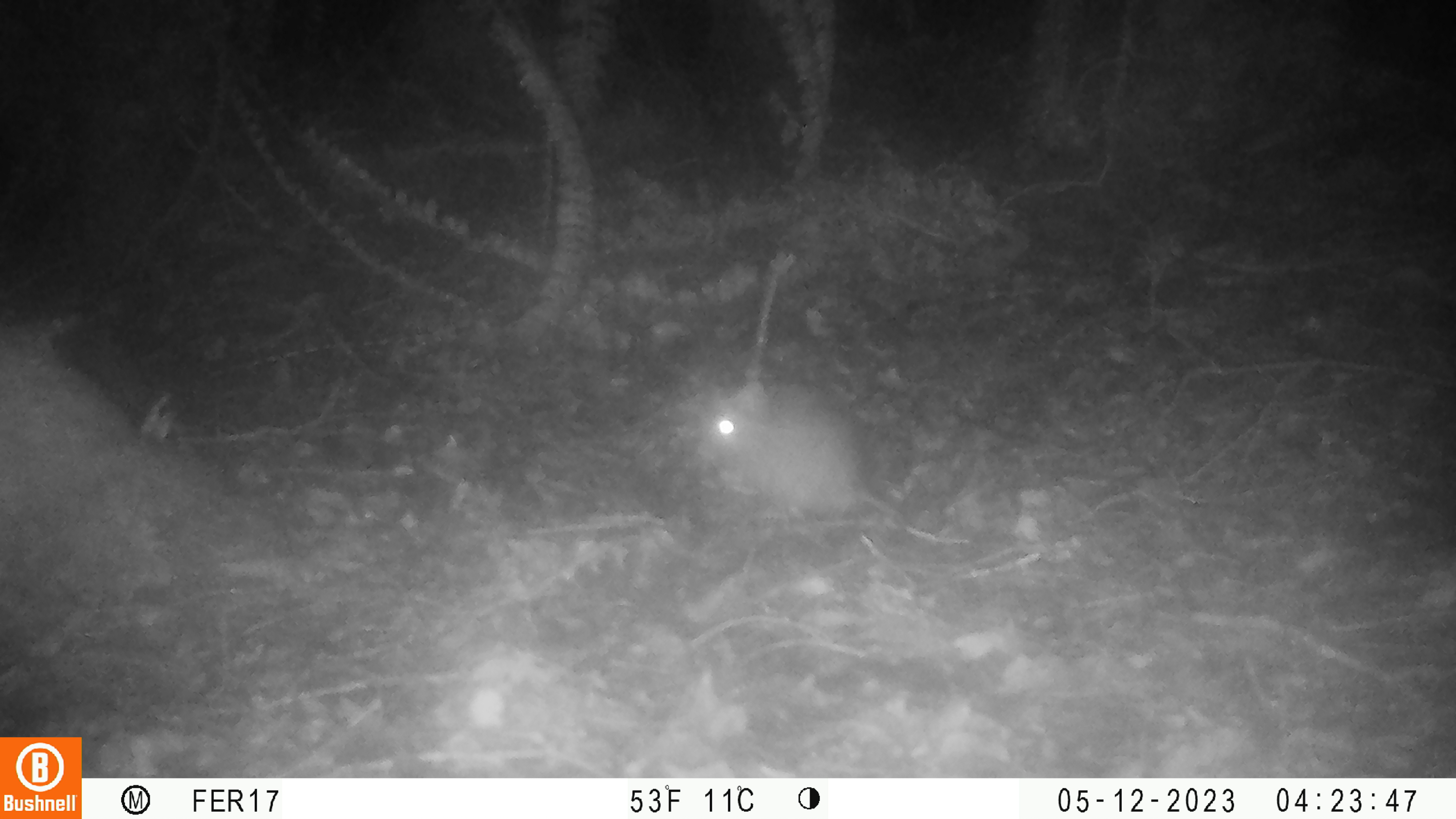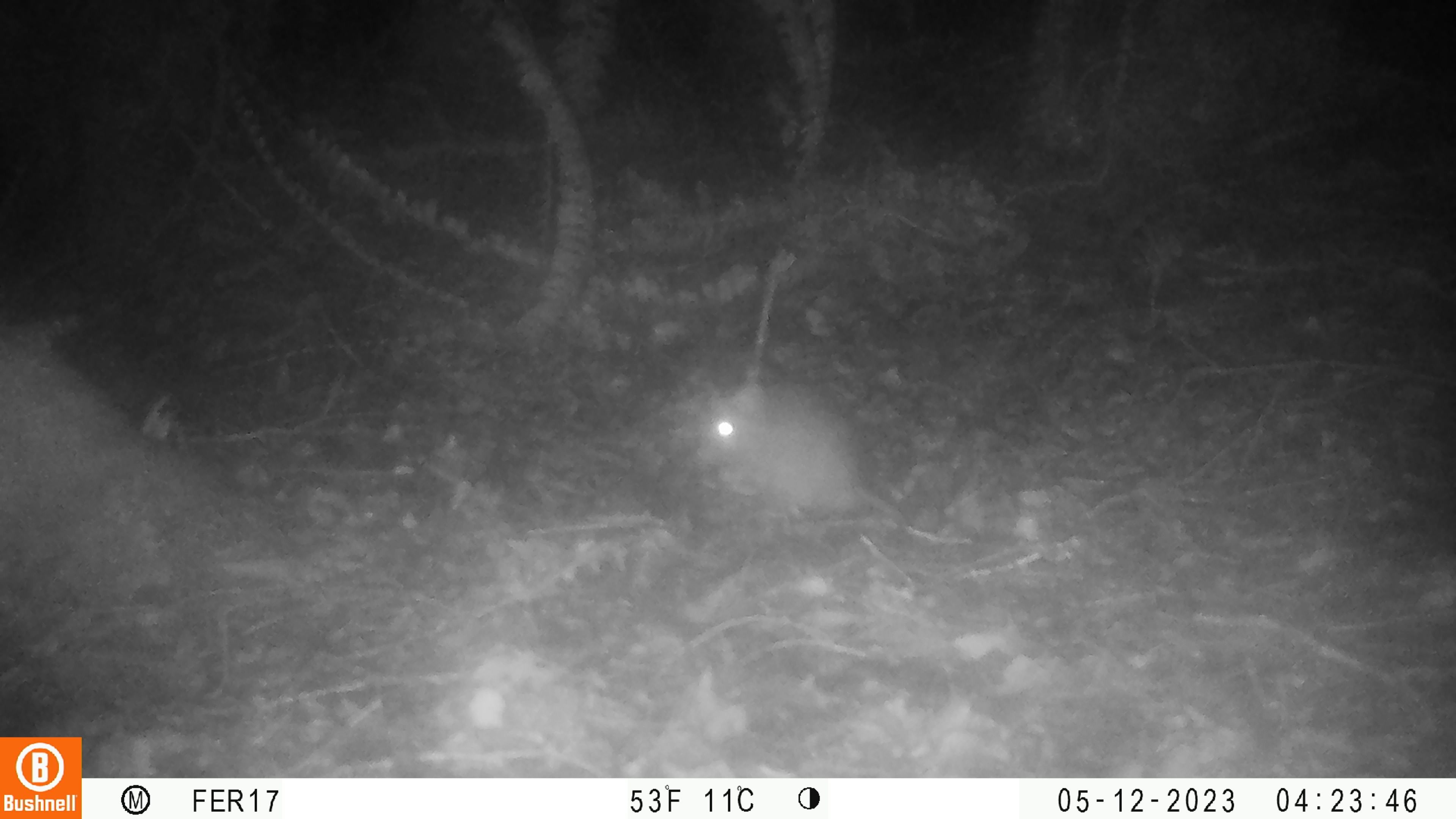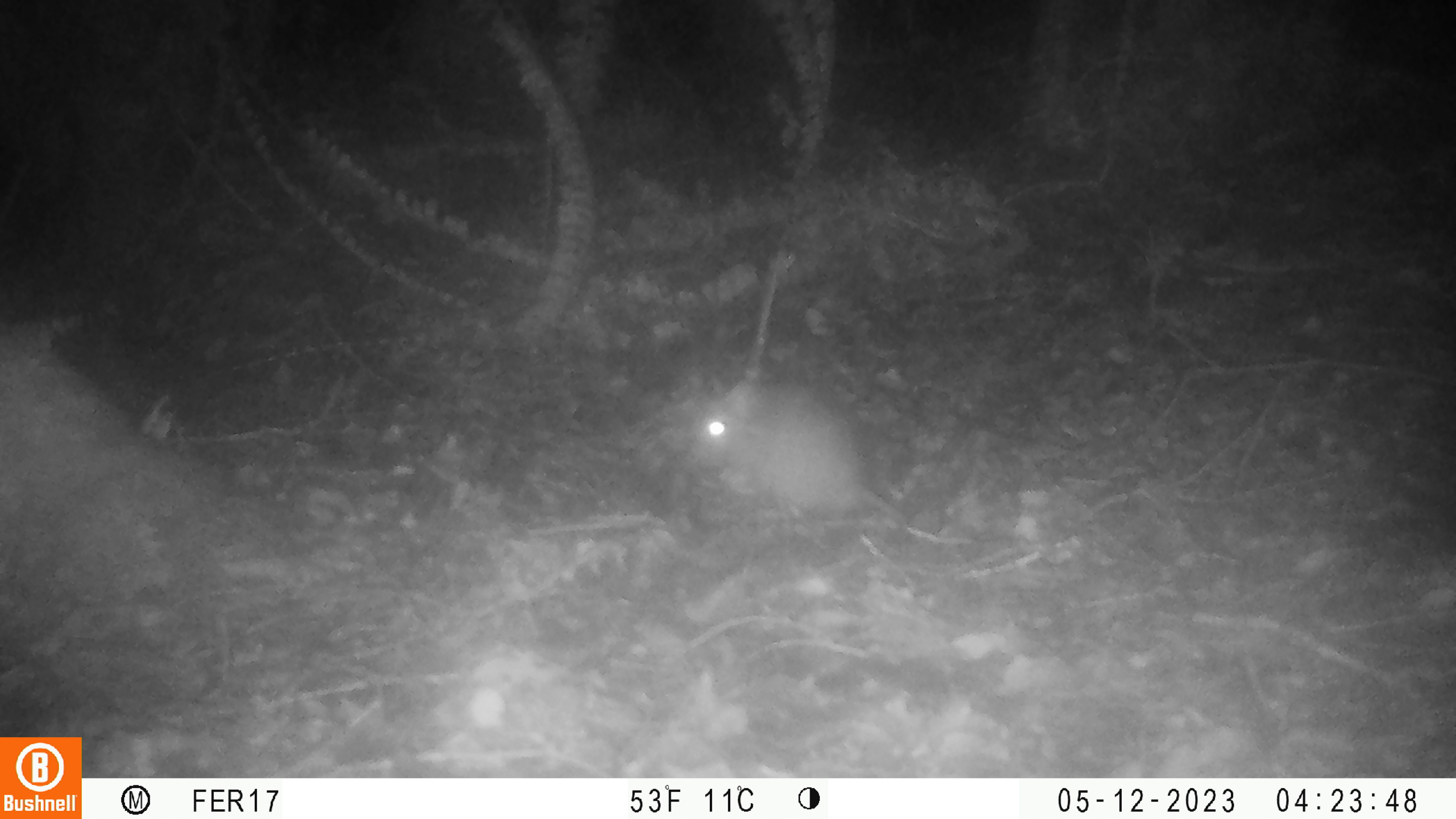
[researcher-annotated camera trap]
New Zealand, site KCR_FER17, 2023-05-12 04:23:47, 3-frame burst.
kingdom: Animalia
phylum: Chordata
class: Mammalia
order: Rodentia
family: Muridae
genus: Rattus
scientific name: Rattus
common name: rat